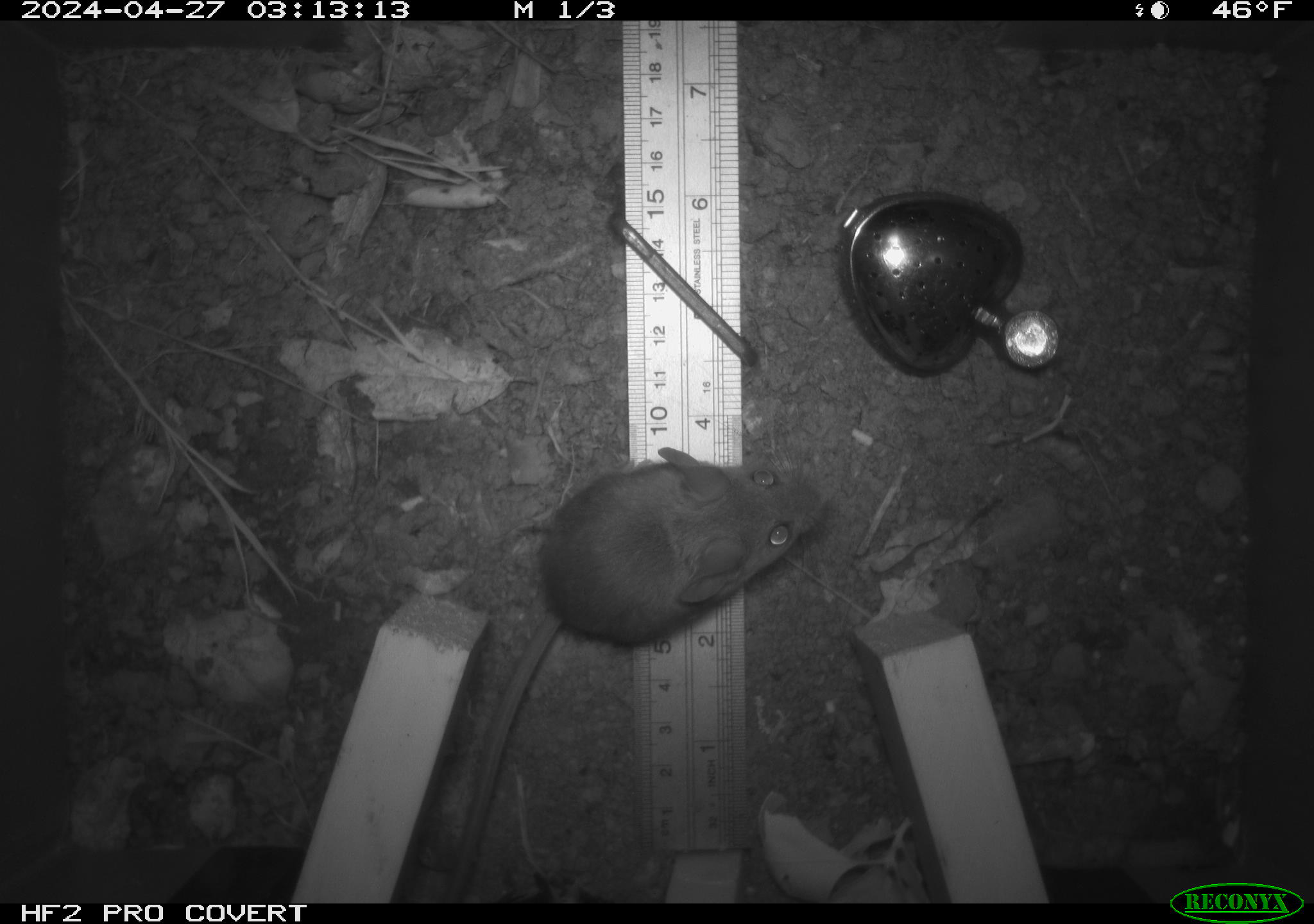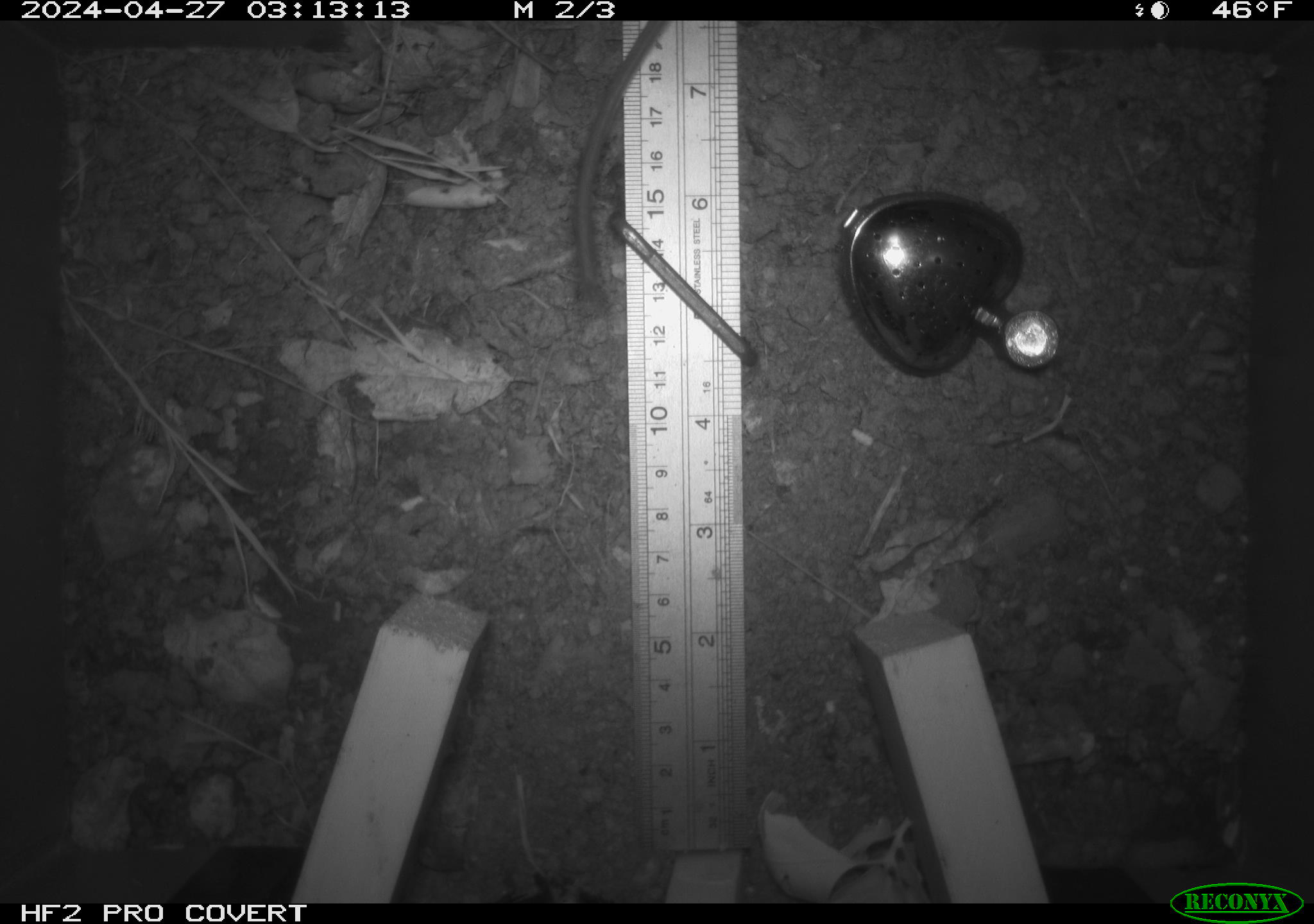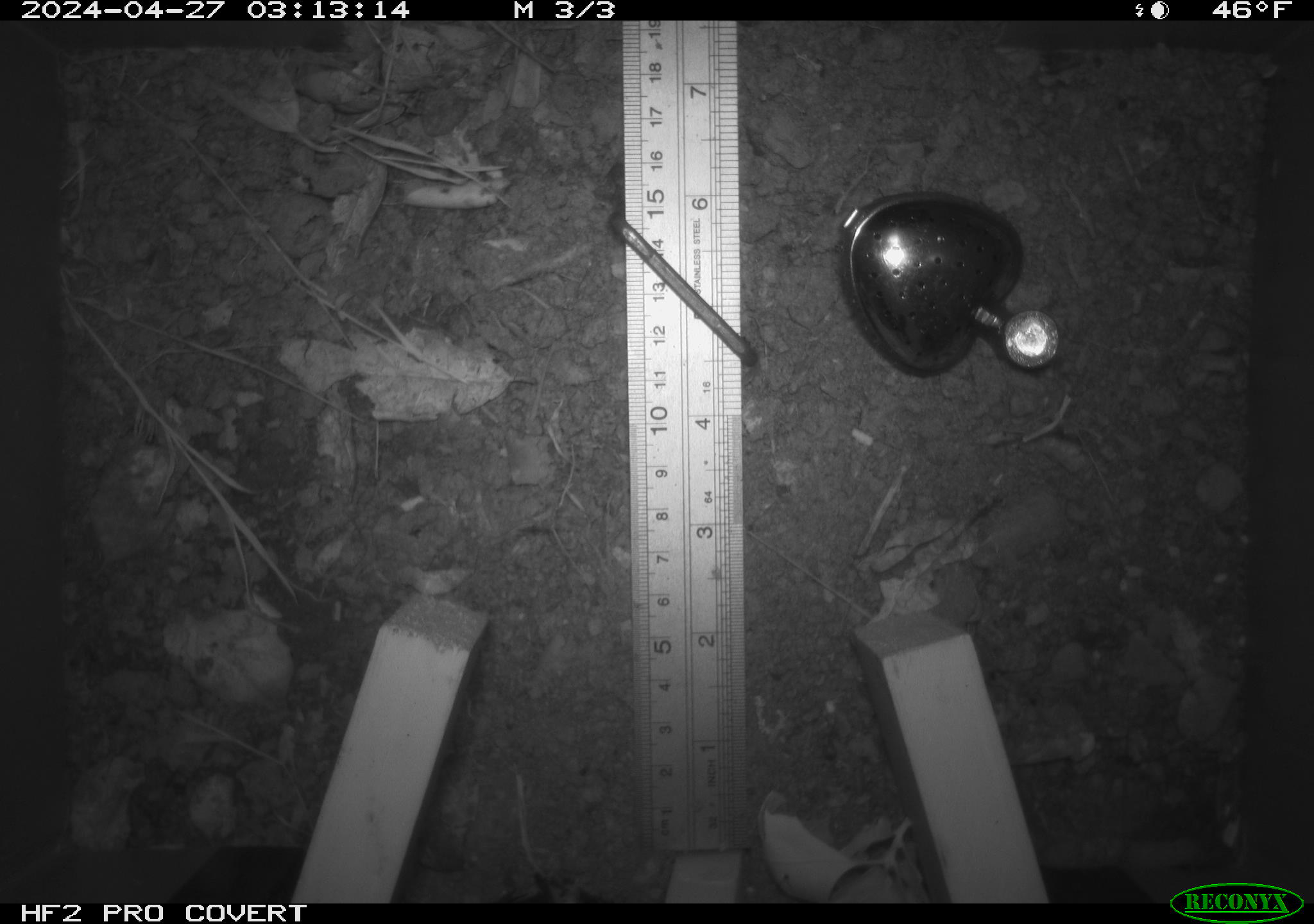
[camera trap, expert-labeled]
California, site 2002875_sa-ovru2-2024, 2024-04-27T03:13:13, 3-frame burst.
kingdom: Animalia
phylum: Chordata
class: Mammalia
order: Rodentia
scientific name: Rodentia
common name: rodent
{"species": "rodent (Rodentia)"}